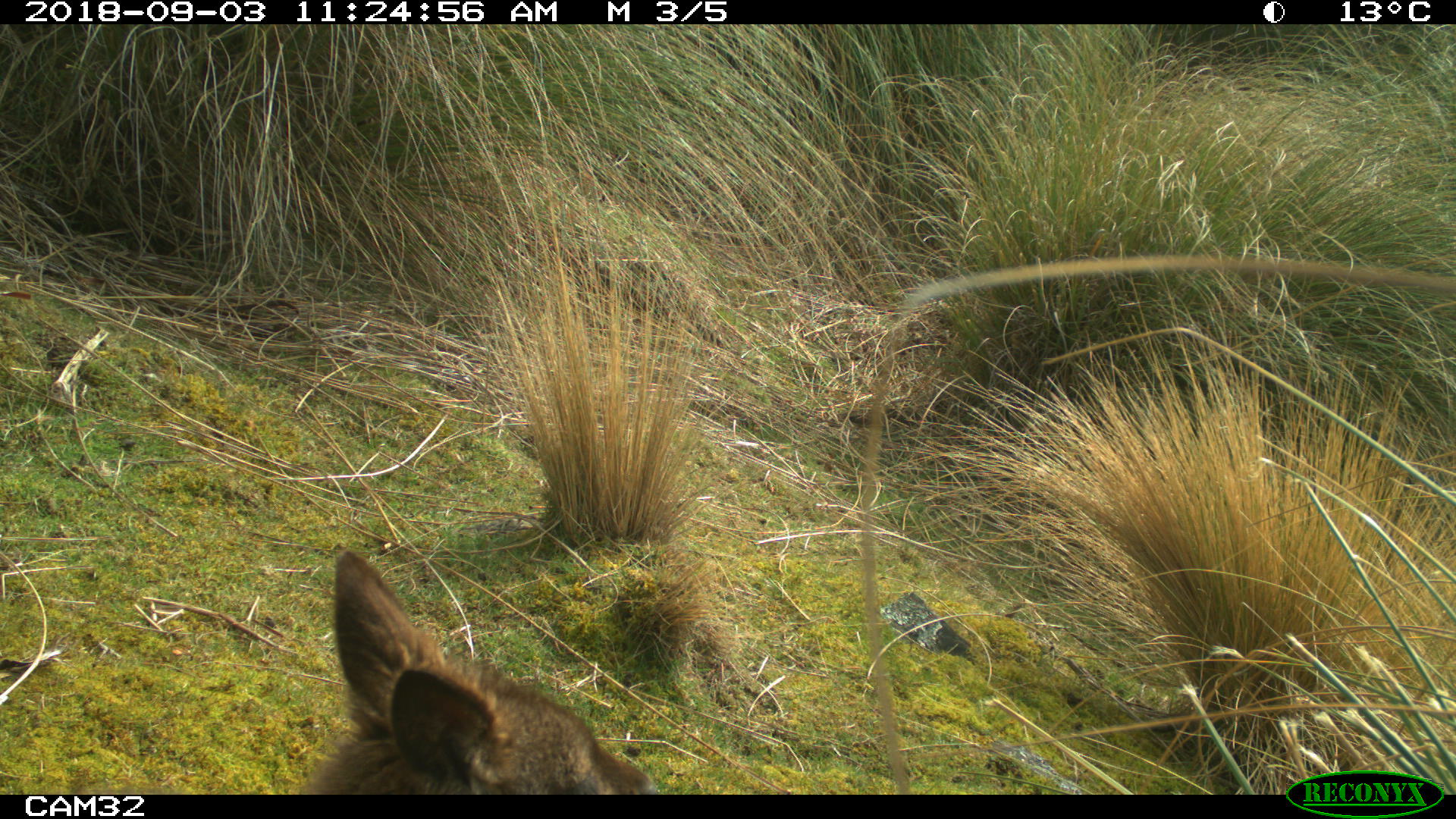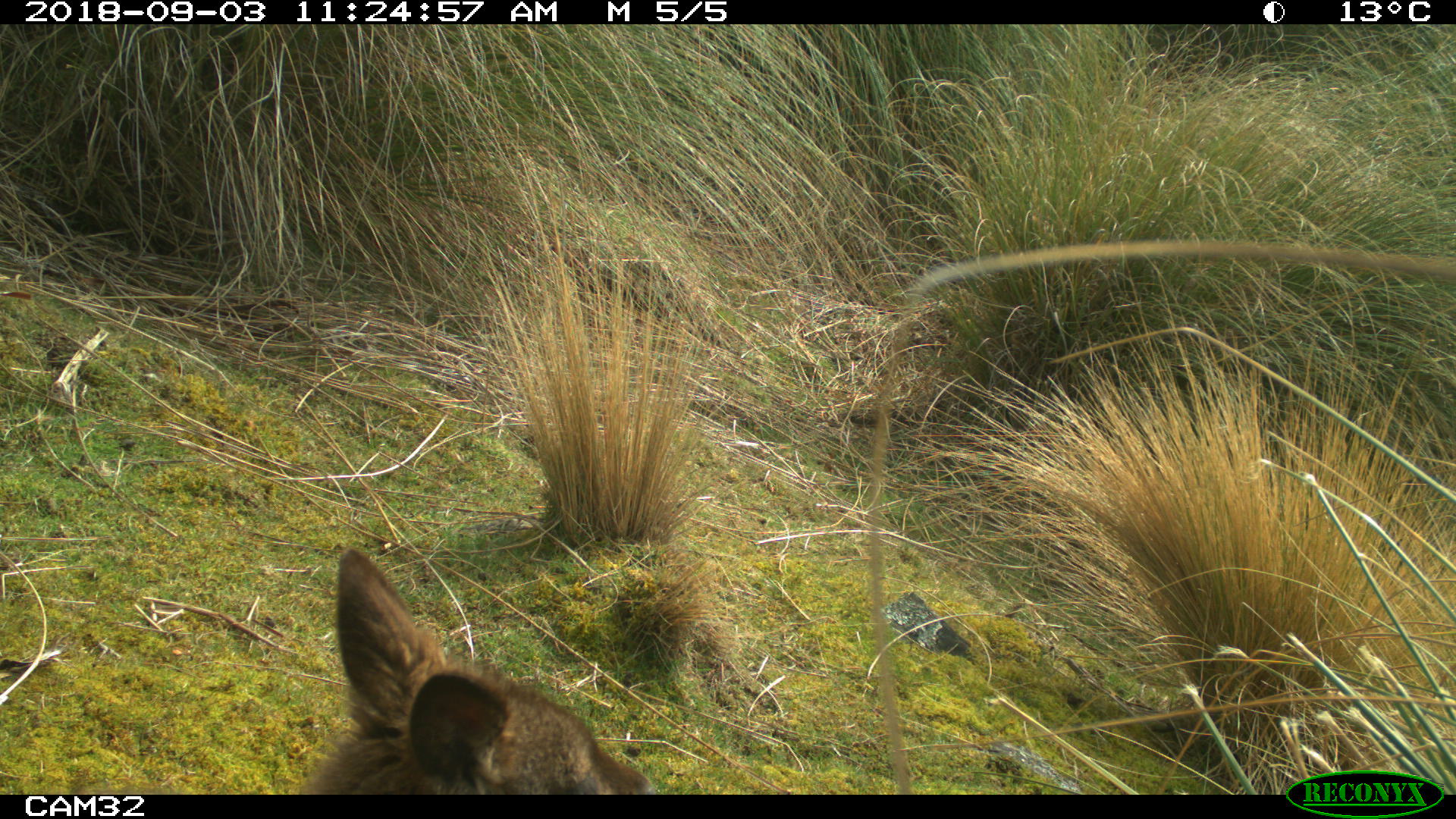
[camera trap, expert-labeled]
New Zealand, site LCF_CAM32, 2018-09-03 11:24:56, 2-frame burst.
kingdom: Animalia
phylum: Chordata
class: Mammalia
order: Diprotodontia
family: Macropodidae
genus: Notamacropus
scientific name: Notamacropus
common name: wallaby